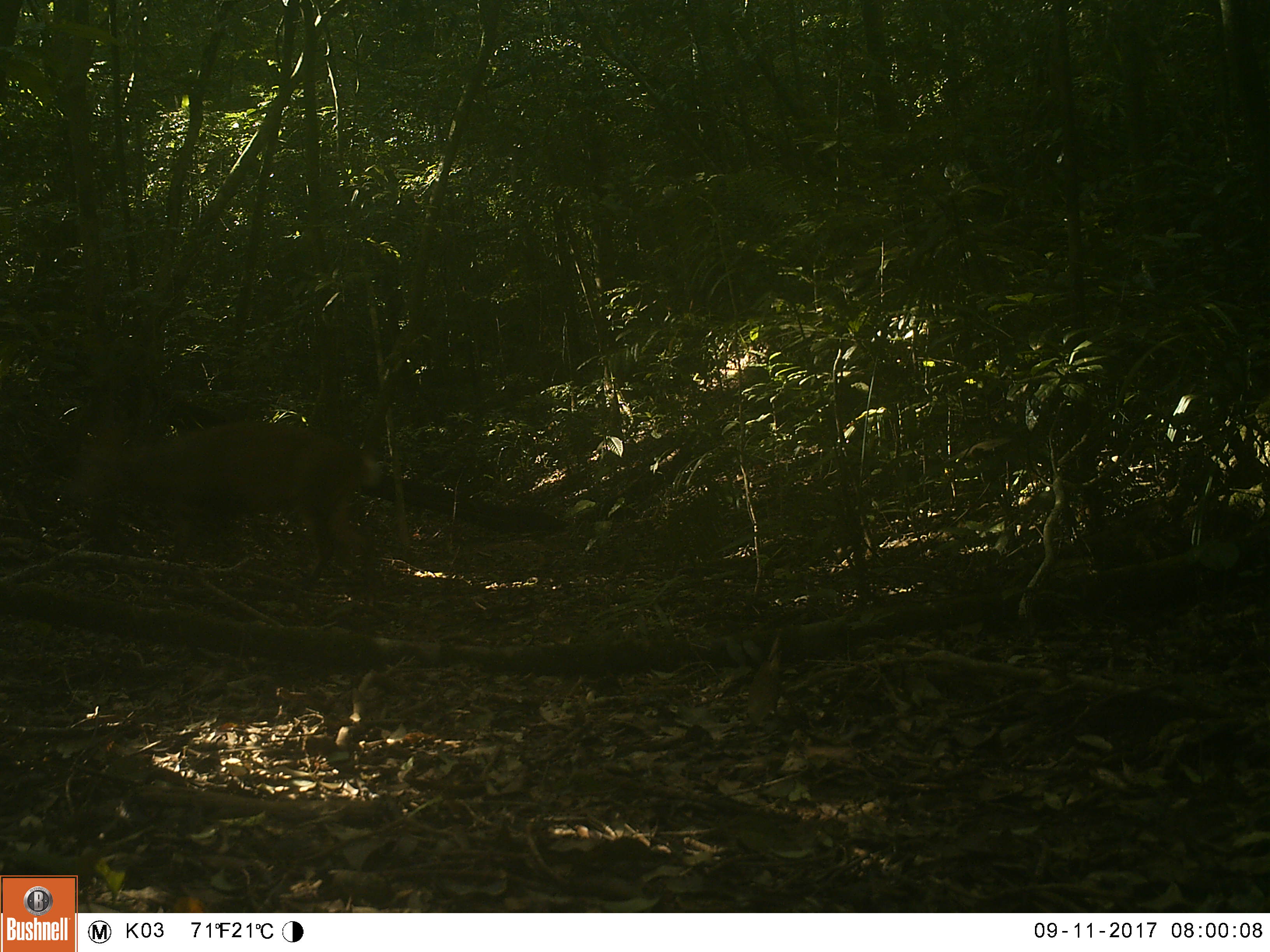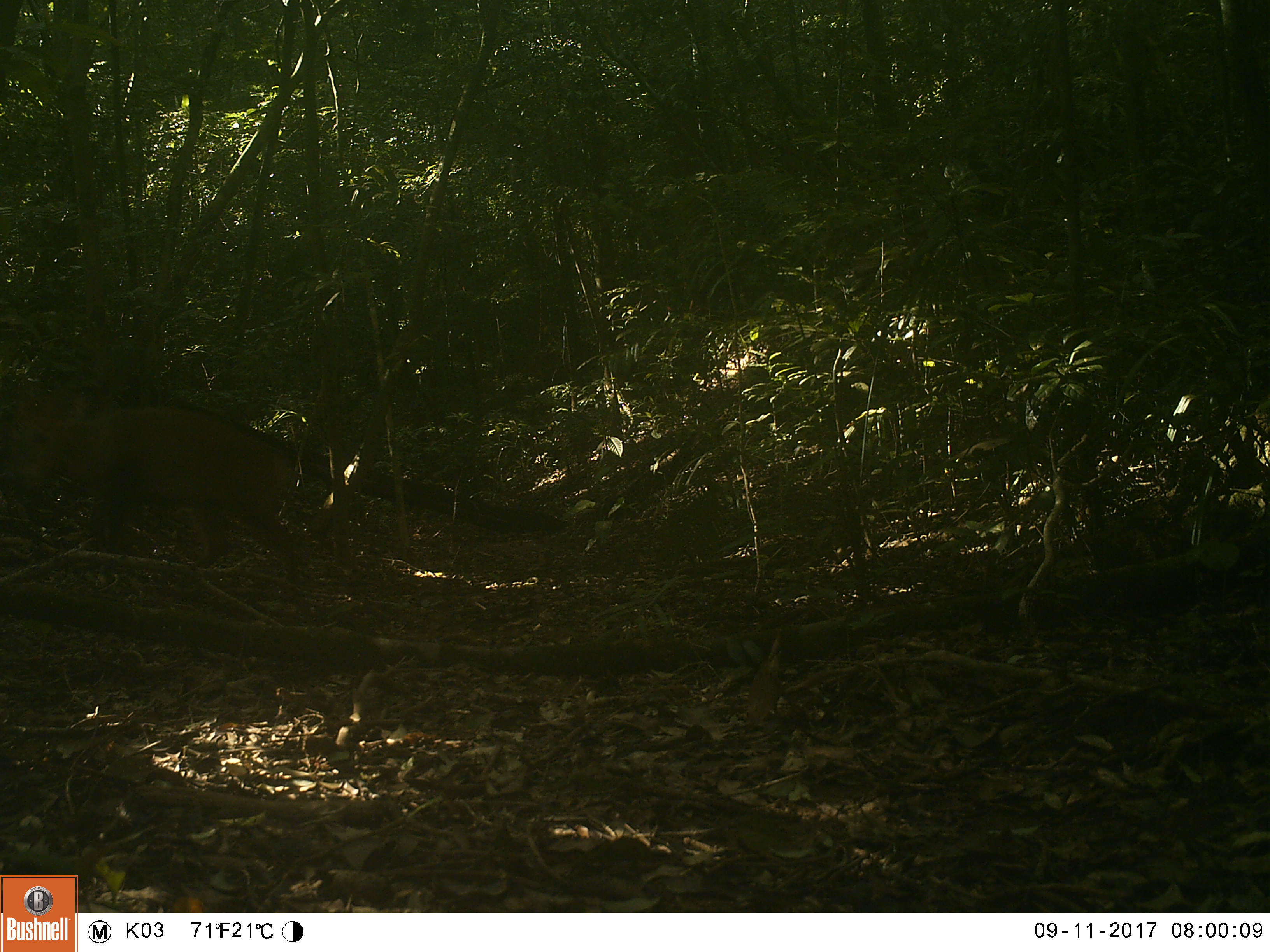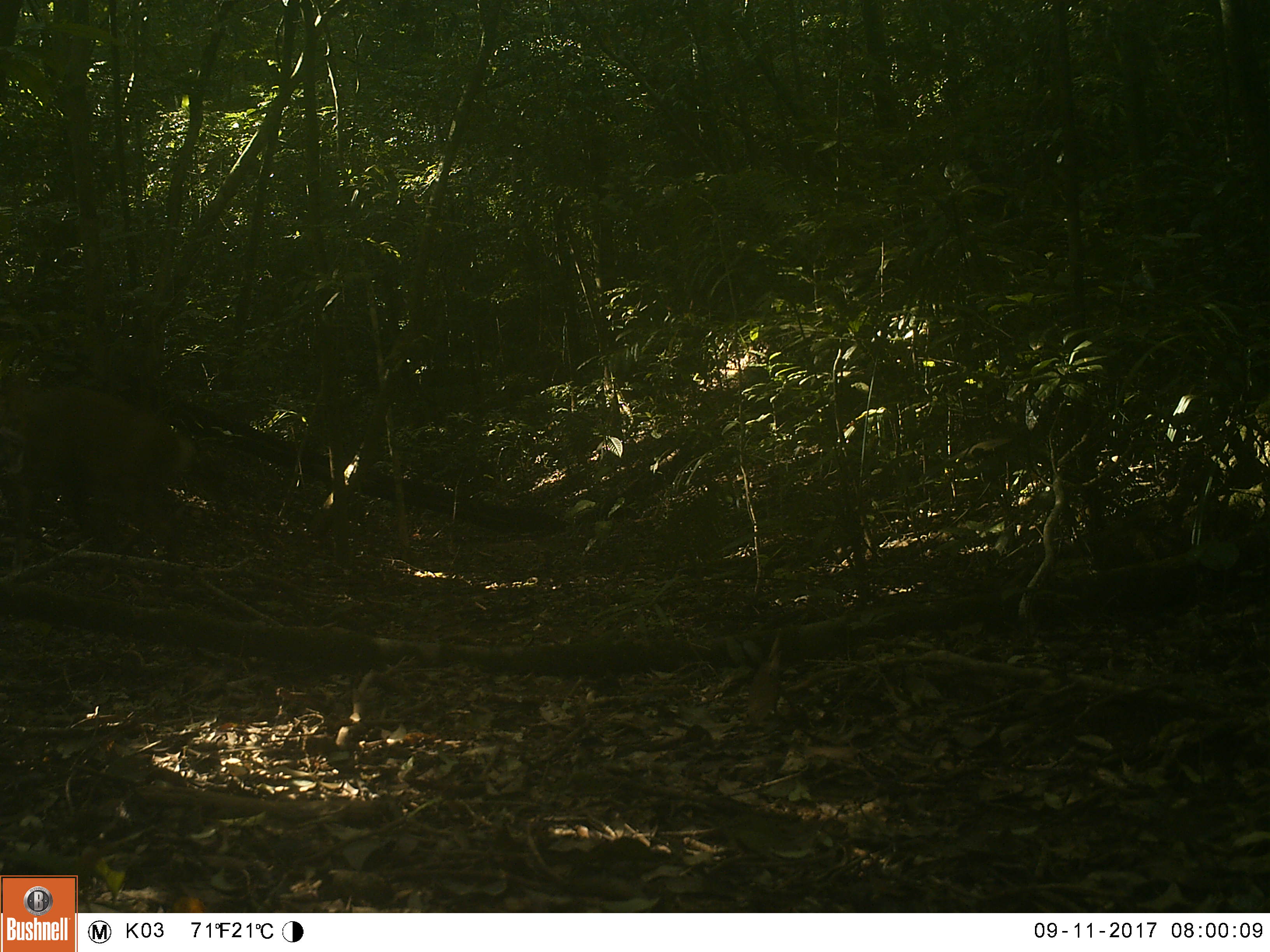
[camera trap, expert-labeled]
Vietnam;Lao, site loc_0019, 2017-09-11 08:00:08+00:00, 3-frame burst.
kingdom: Animalia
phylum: Chordata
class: Mammalia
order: Artiodactyla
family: Cervidae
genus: Muntiacus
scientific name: Muntiacus vuquangensis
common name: large-antlered muntjac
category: large antlered muntjac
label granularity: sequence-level